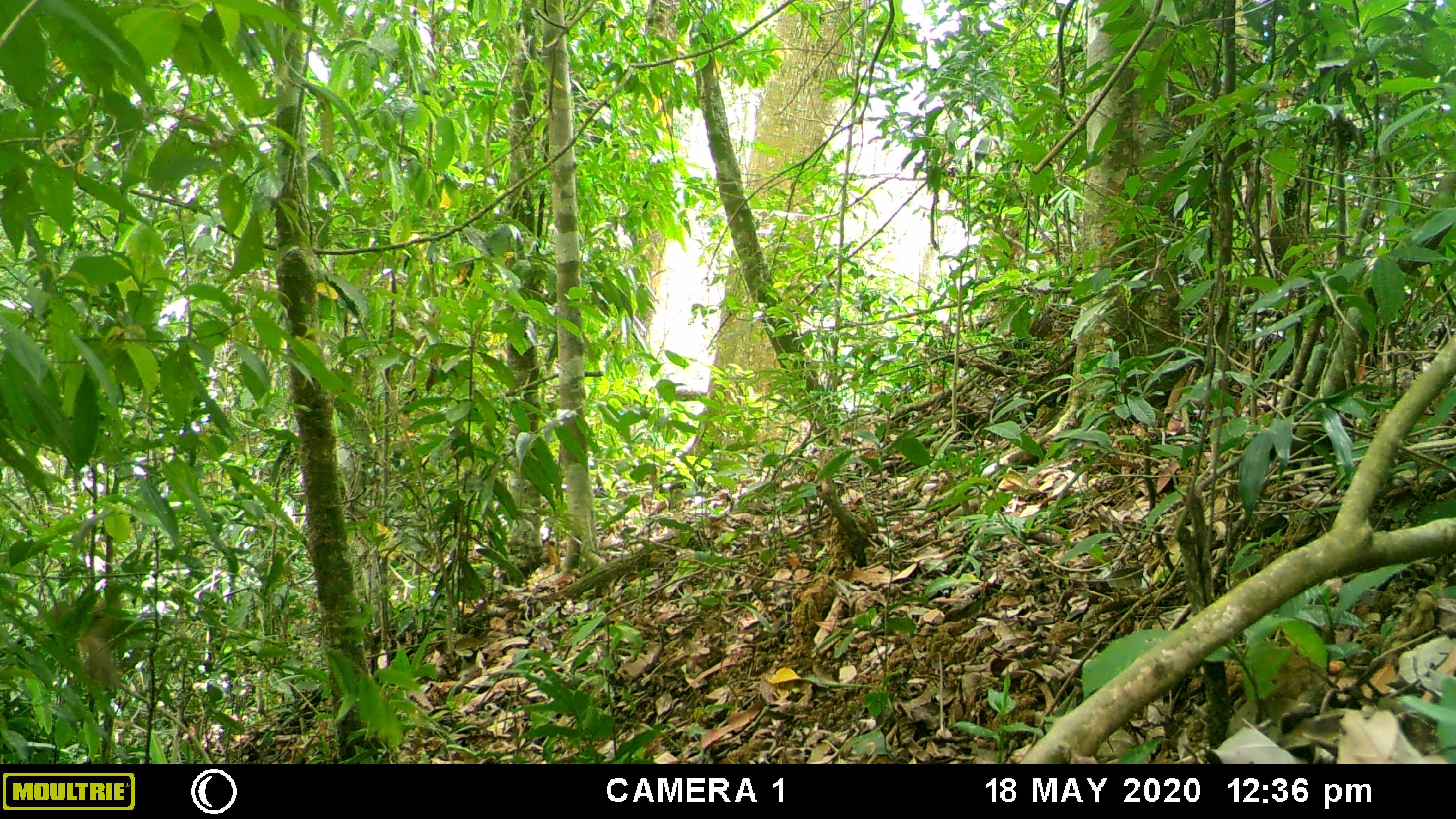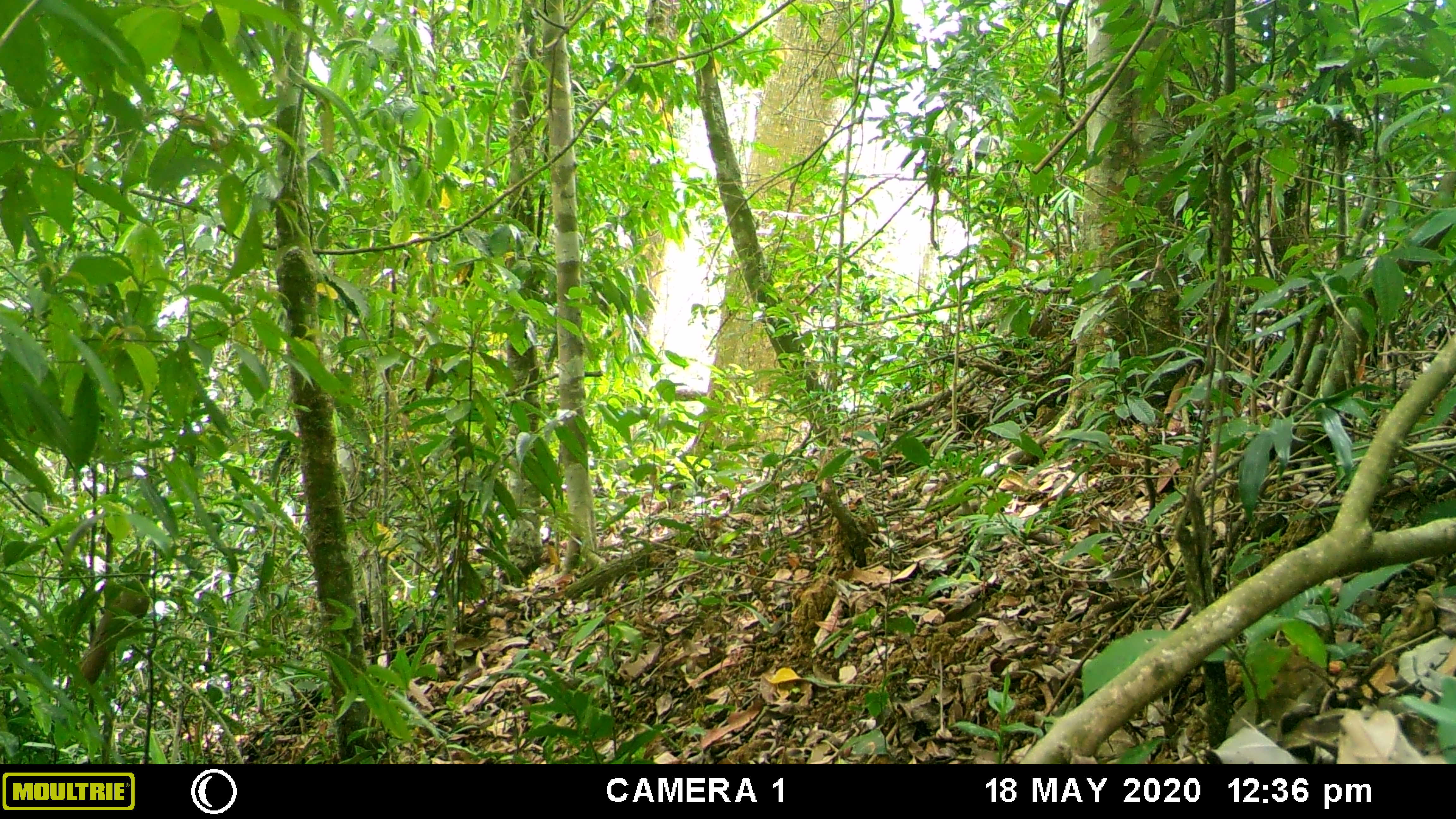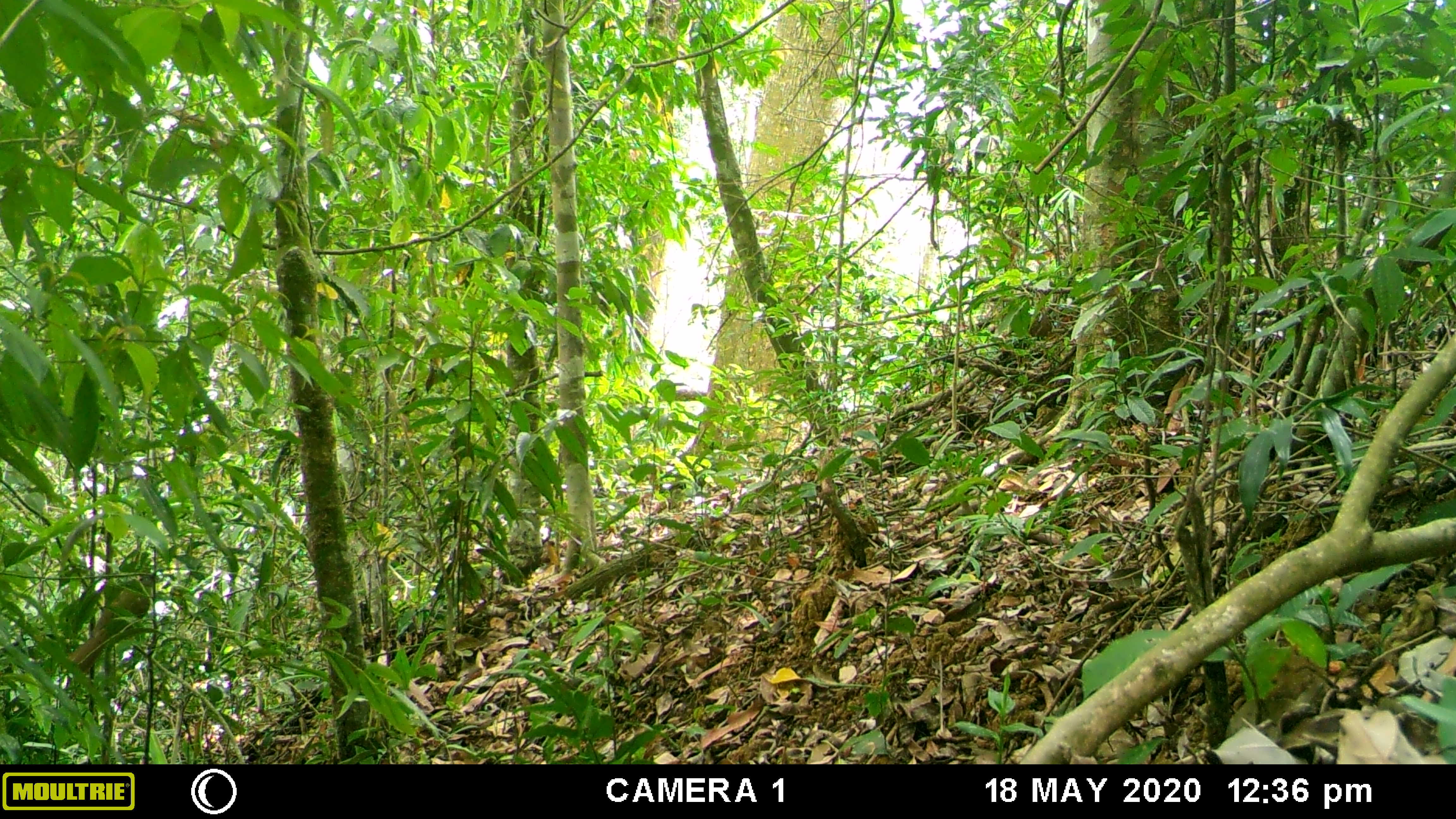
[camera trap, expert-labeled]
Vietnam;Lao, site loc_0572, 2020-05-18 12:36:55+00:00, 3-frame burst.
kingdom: Animalia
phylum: Chordata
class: Aves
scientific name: Aves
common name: bird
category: unidentified bird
Unidentified bird (bird) (Aves). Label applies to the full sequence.